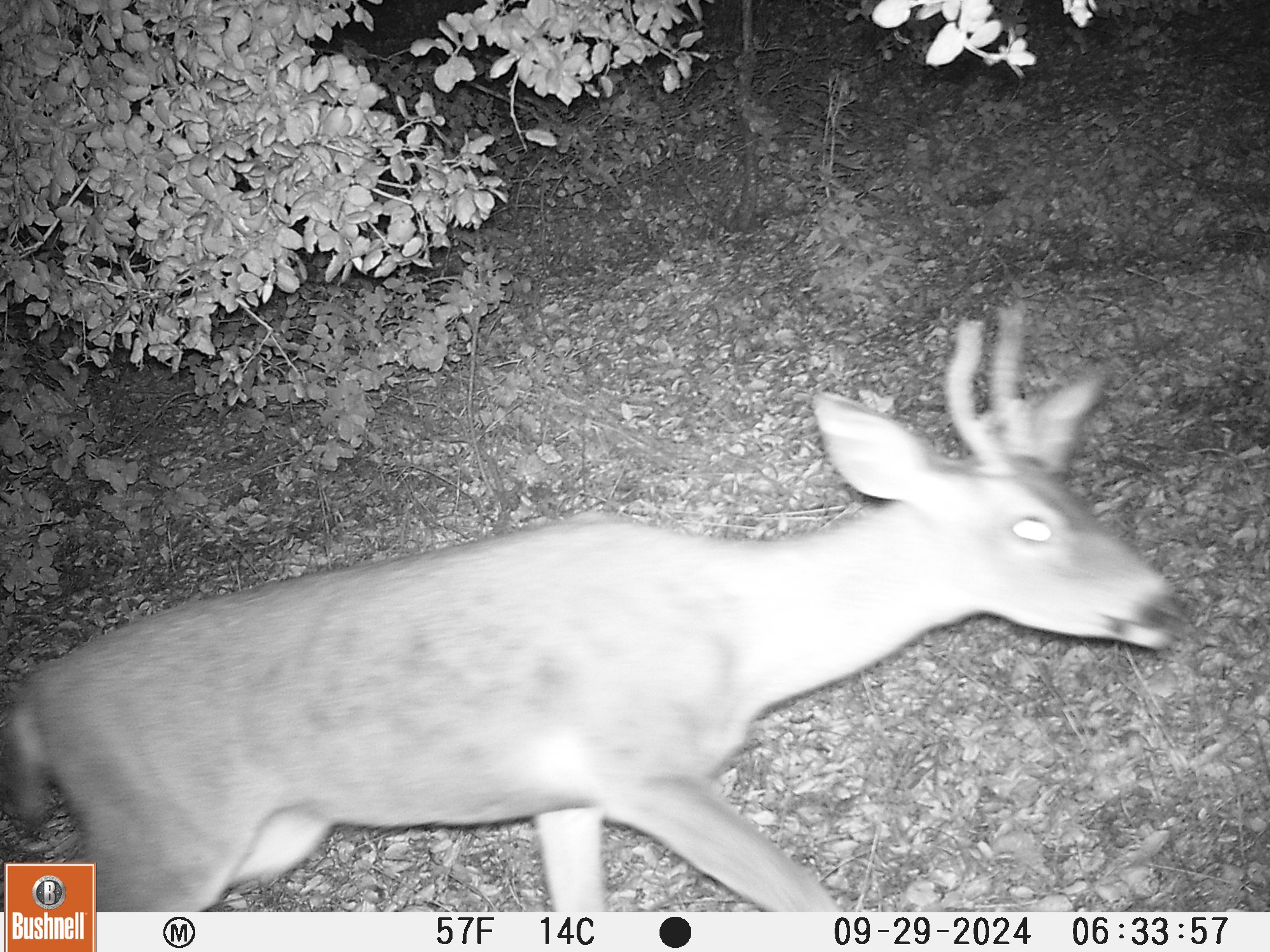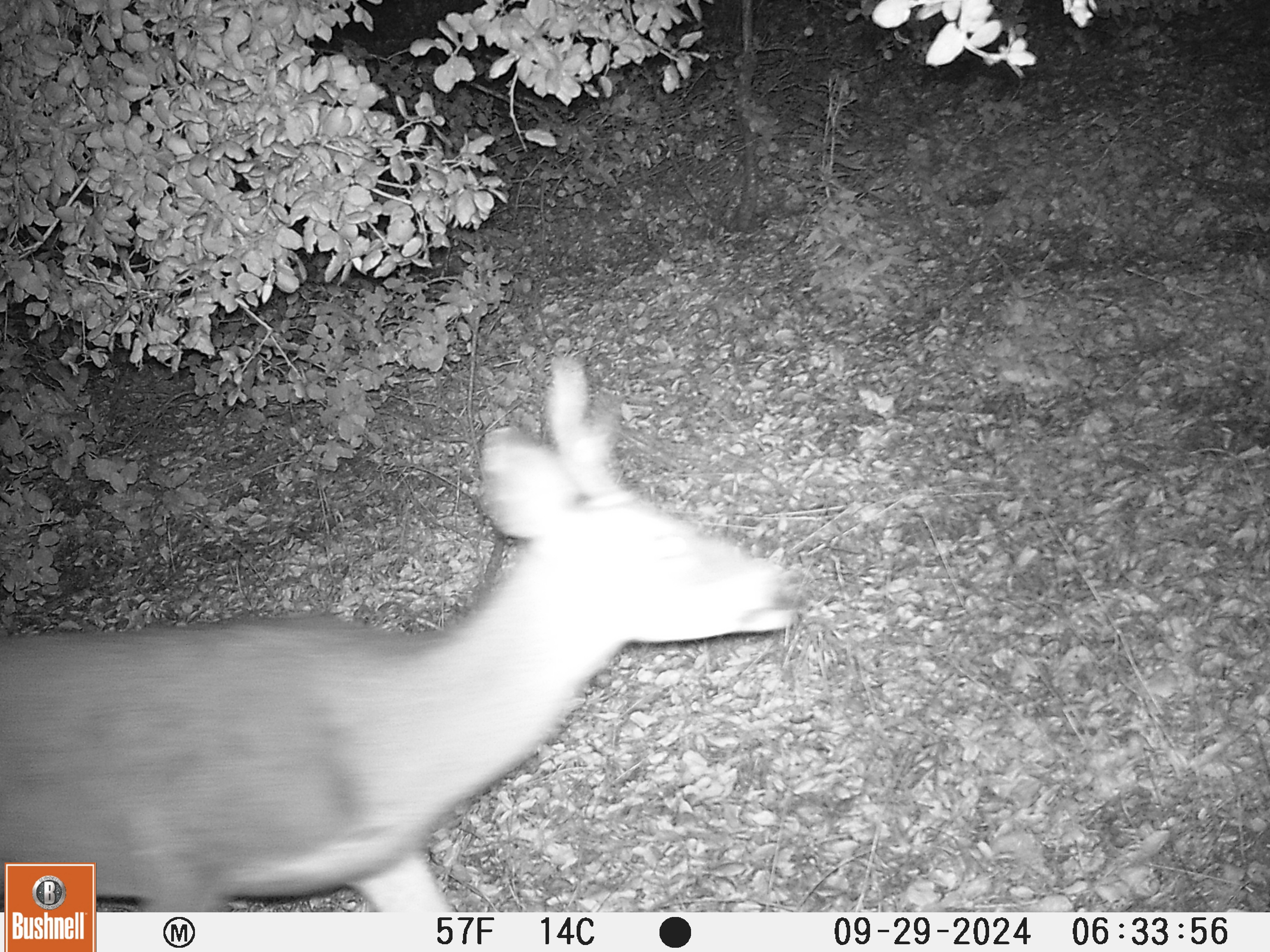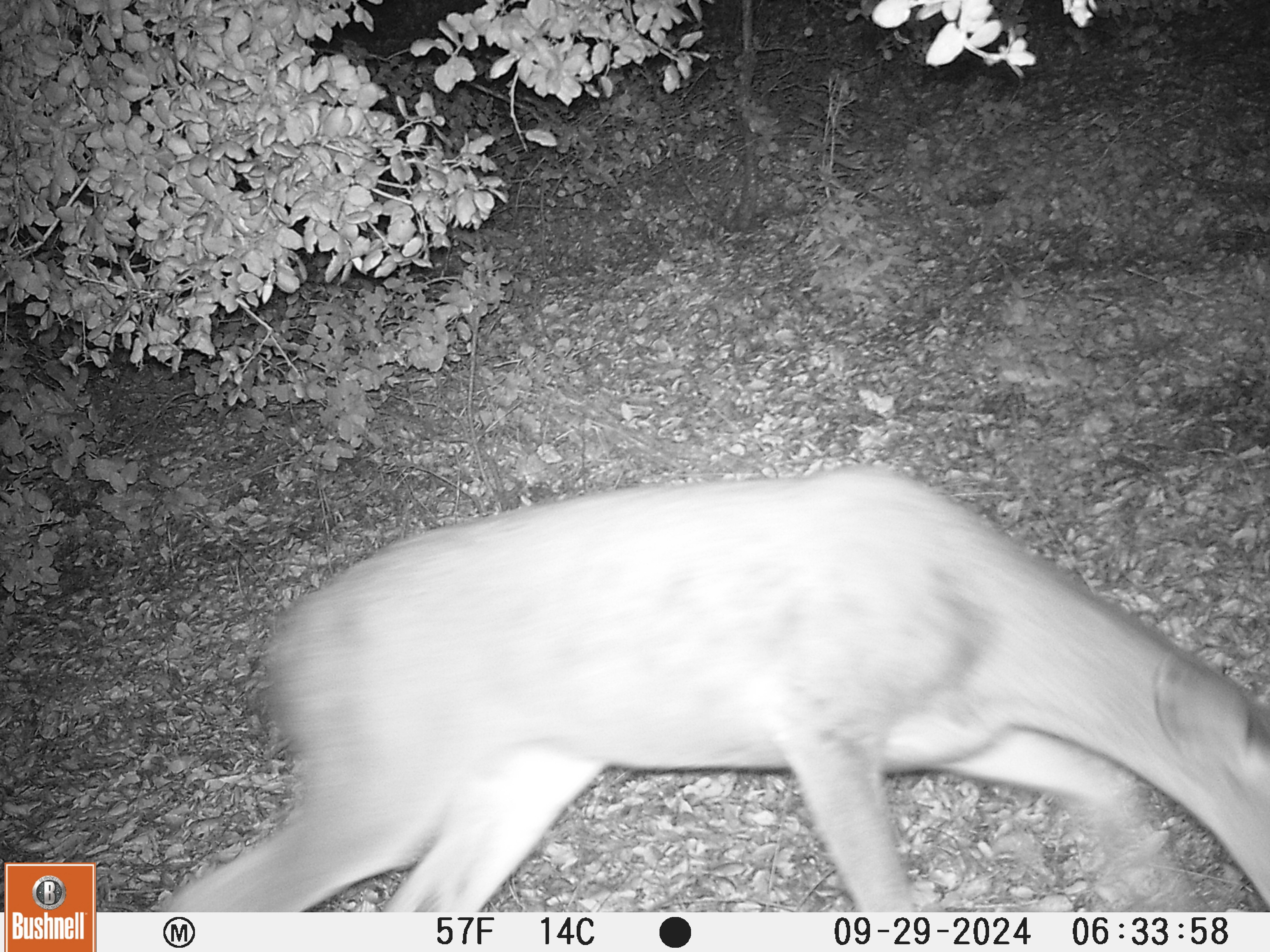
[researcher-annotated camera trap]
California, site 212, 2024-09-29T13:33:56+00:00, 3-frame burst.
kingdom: Animalia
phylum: Chordata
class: Mammalia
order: Artiodactyla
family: Cervidae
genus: Odocoileus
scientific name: Odocoileus hemionus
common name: mule deer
Mule deer (Odocoileus hemionus).